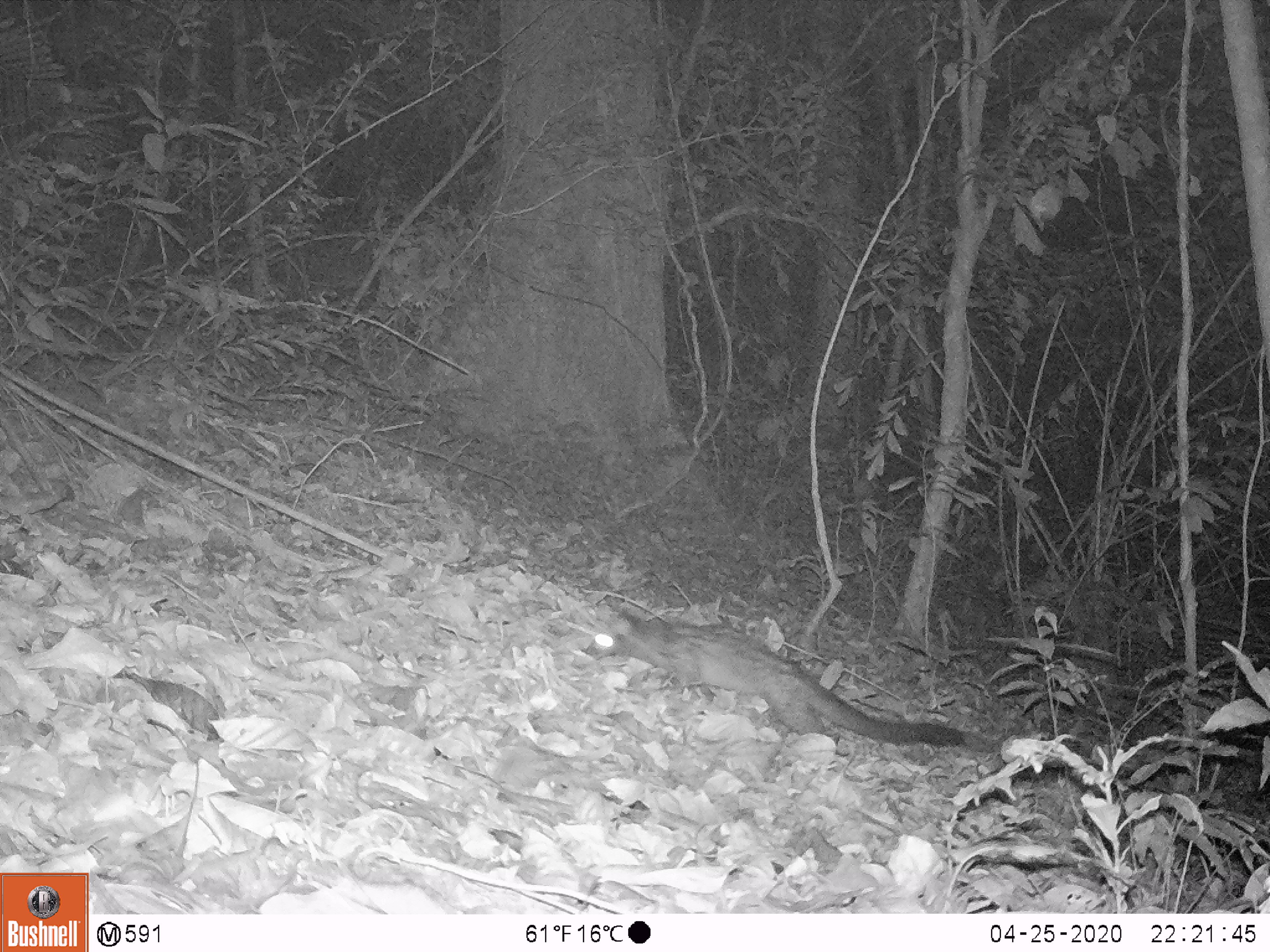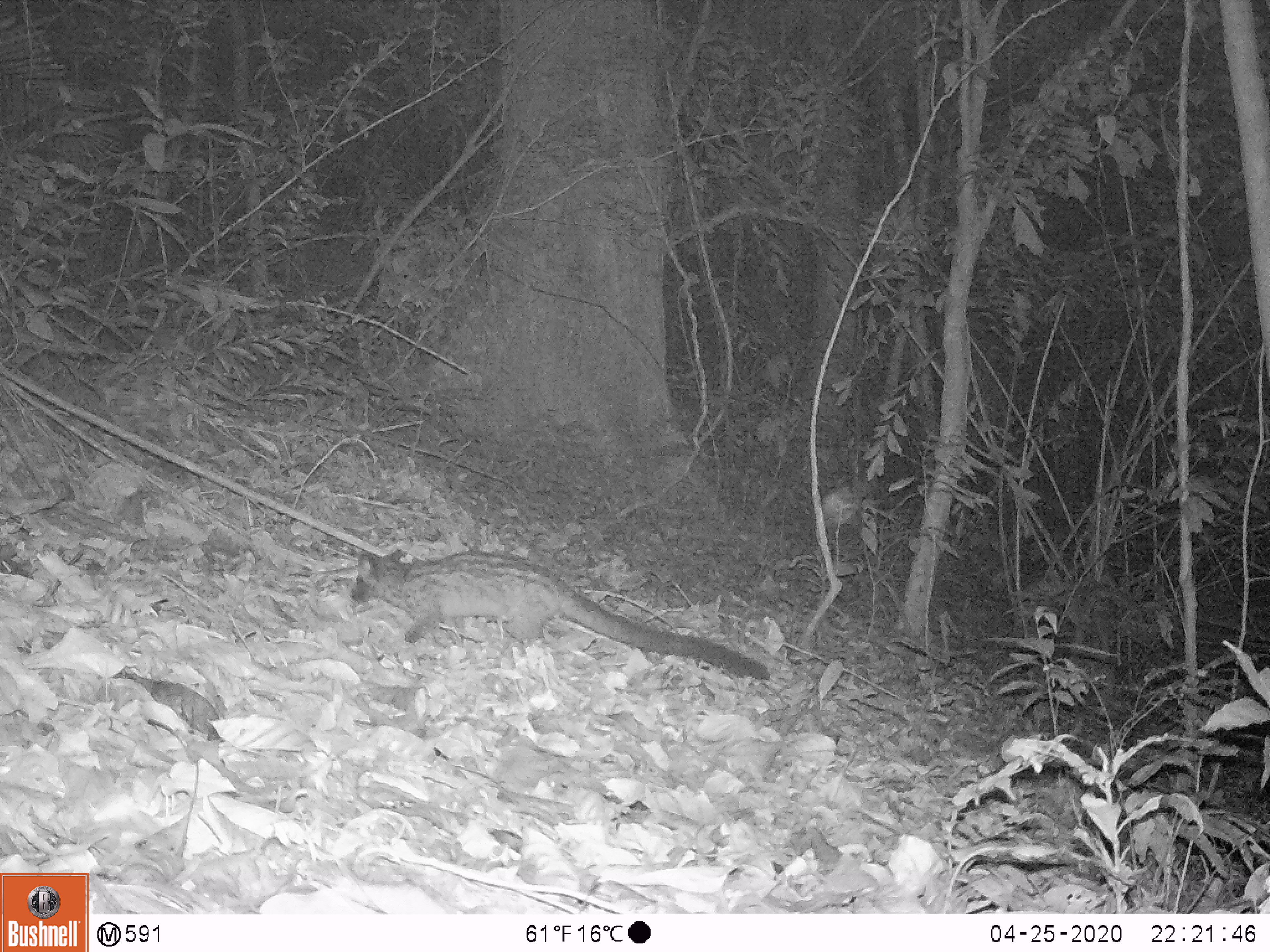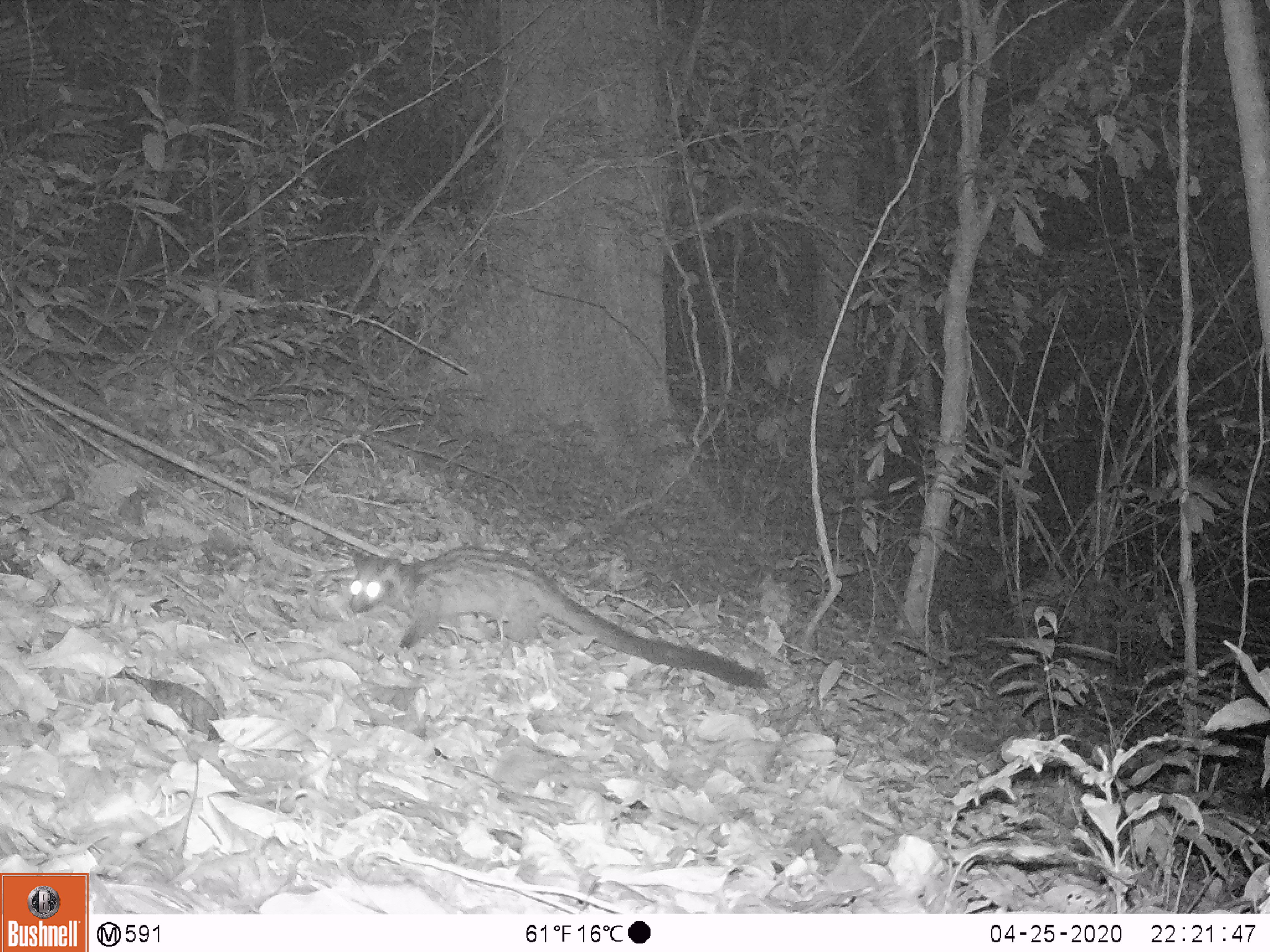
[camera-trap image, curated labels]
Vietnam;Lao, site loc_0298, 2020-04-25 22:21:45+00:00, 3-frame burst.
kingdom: Animalia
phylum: Chordata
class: Mammalia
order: Carnivora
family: Viverridae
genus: Paradoxurus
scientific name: Paradoxurus hermaphroditus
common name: common palm civet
Common palm civet (Paradoxurus hermaphroditus). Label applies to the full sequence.